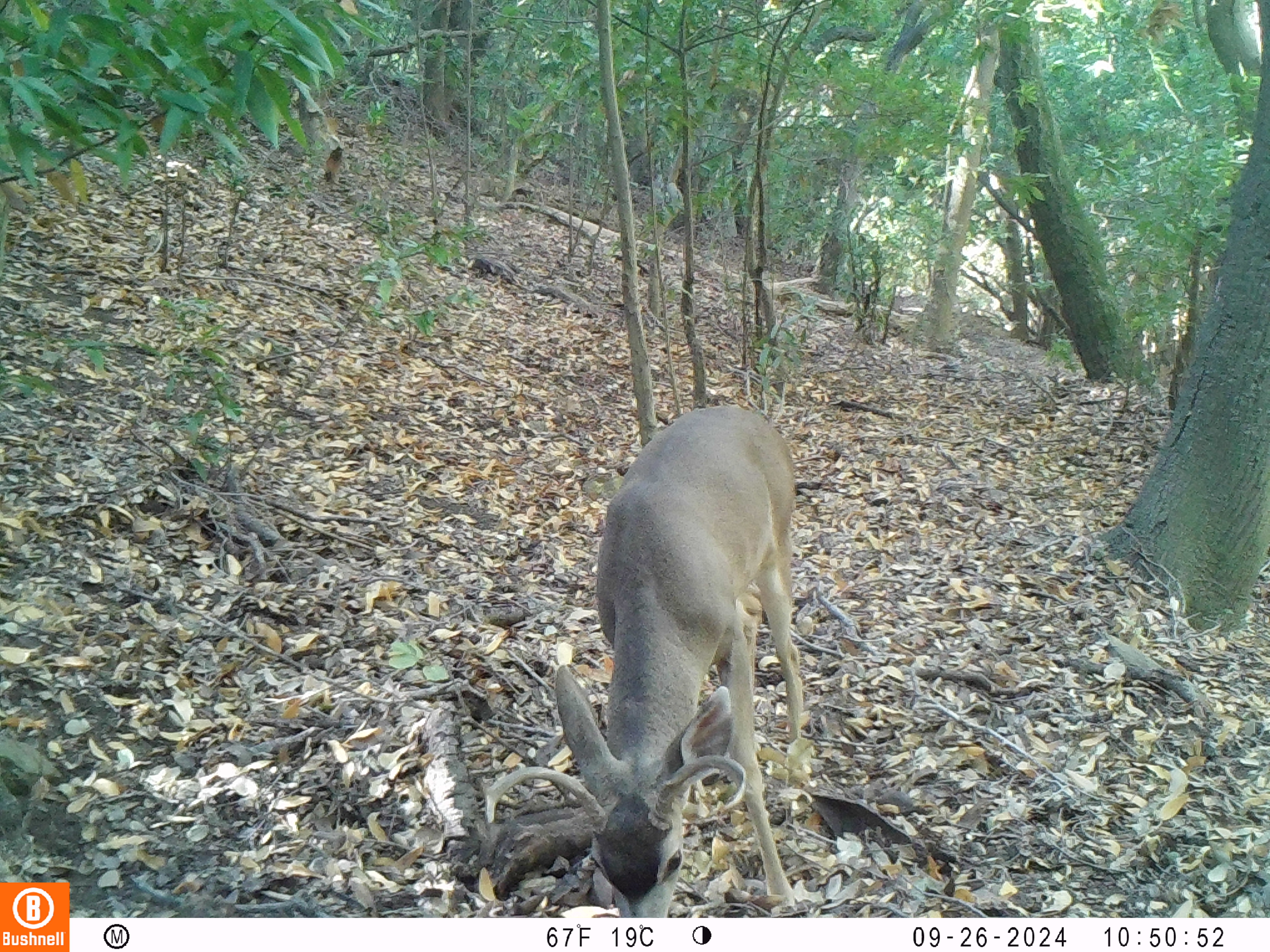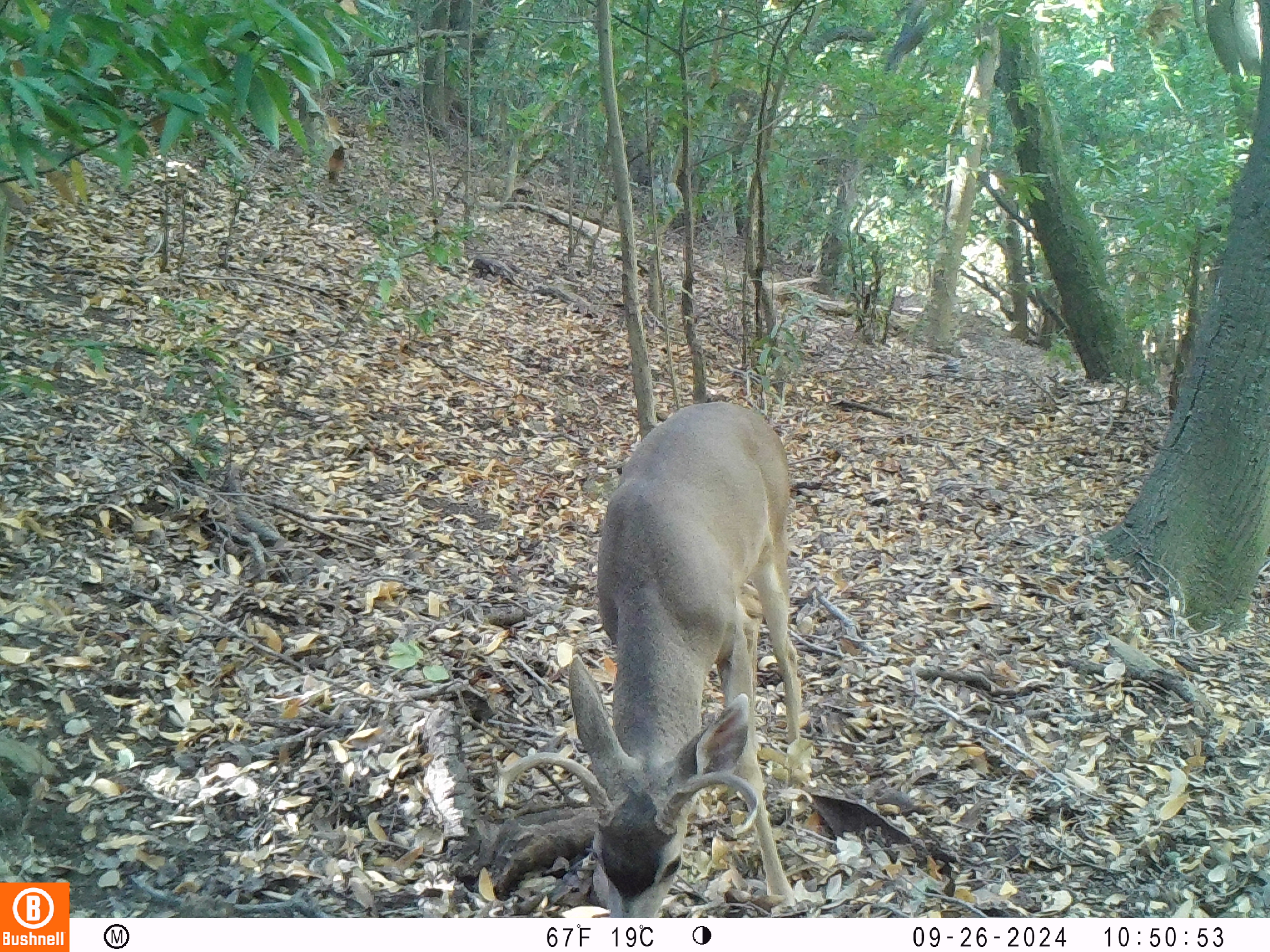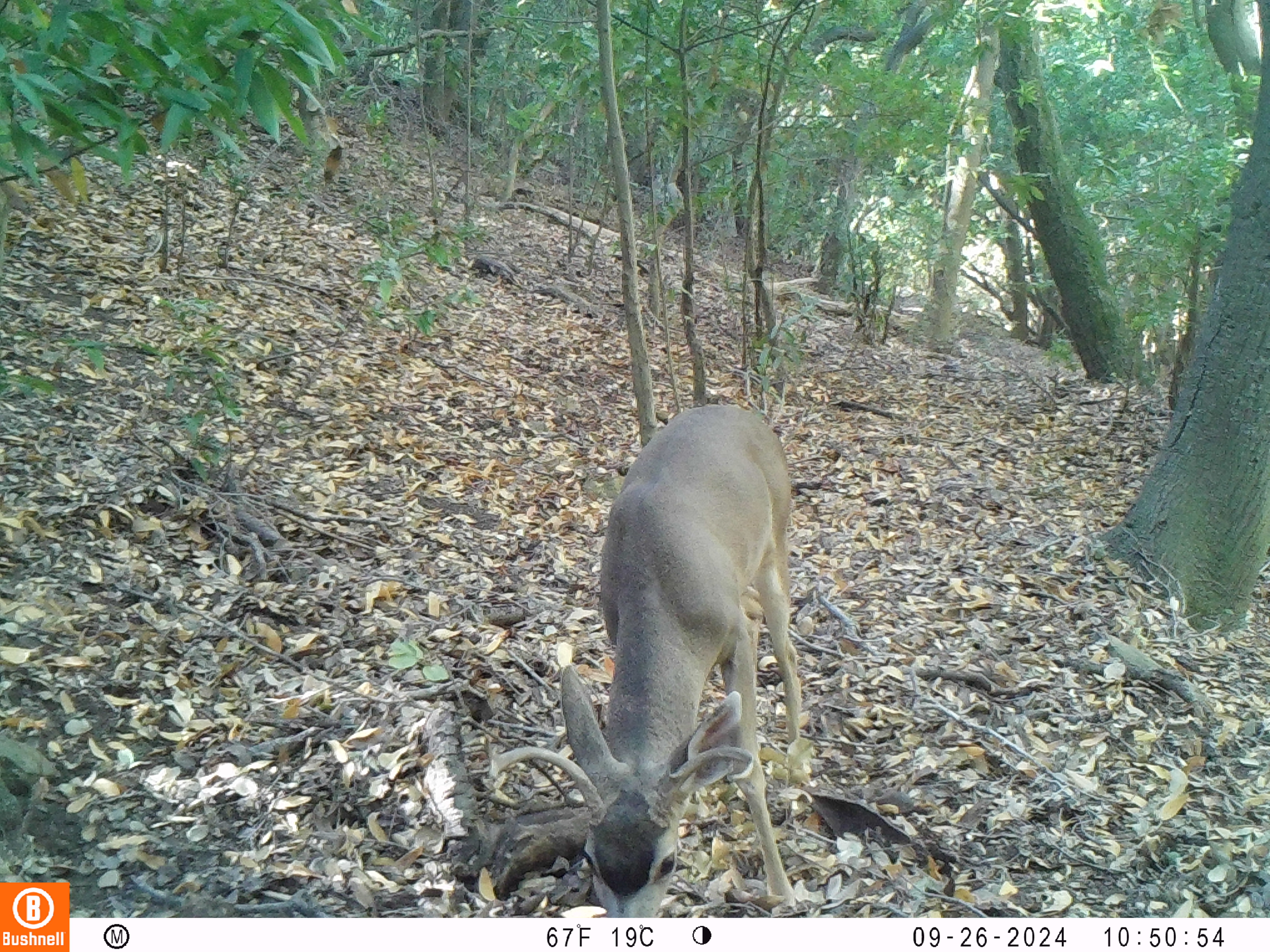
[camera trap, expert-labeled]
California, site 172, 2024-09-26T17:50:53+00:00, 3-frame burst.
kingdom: Animalia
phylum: Chordata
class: Mammalia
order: Artiodactyla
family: Cervidae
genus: Odocoileus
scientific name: Odocoileus hemionus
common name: mule deer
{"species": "mule deer (Odocoileus hemionus)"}